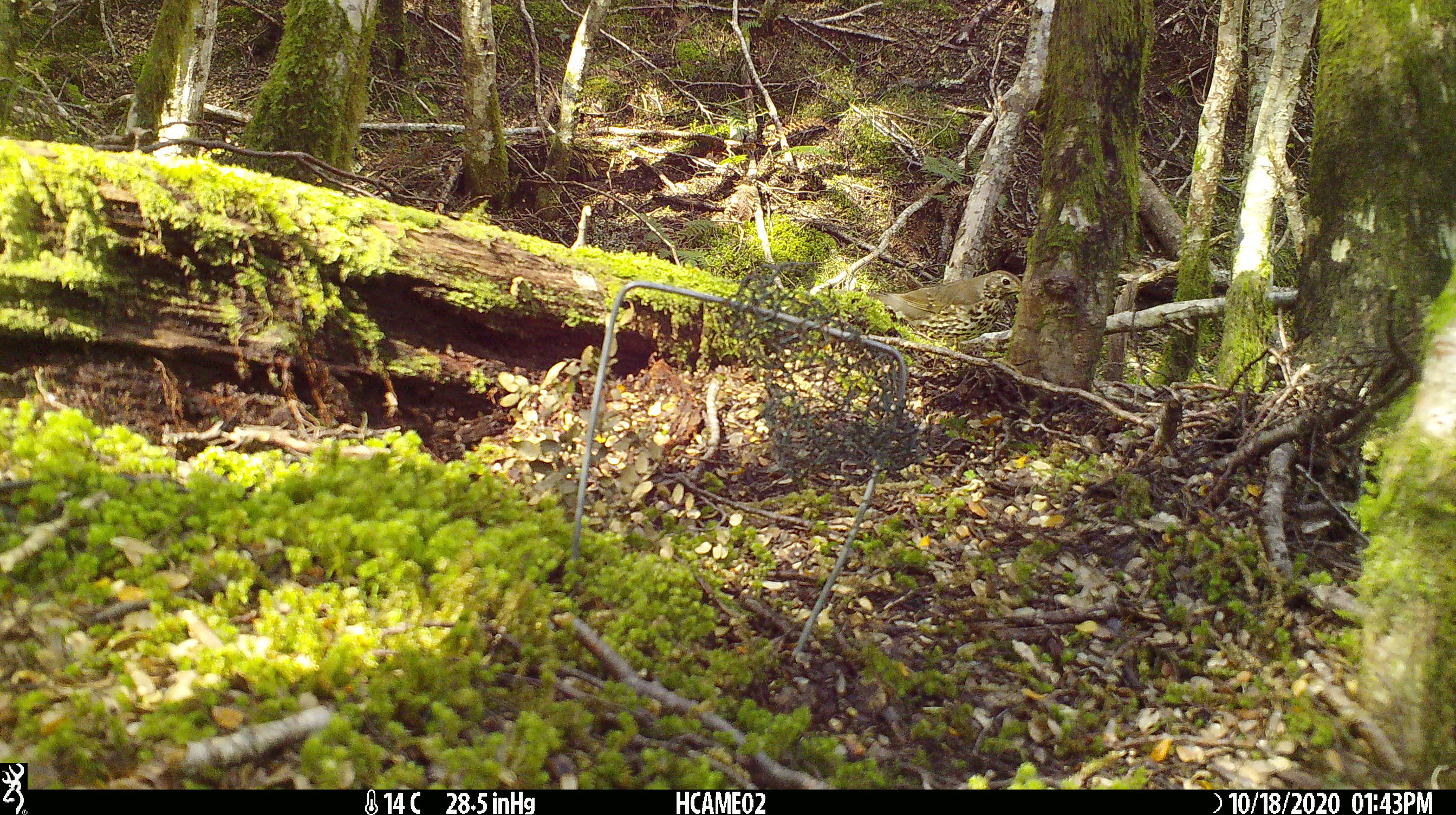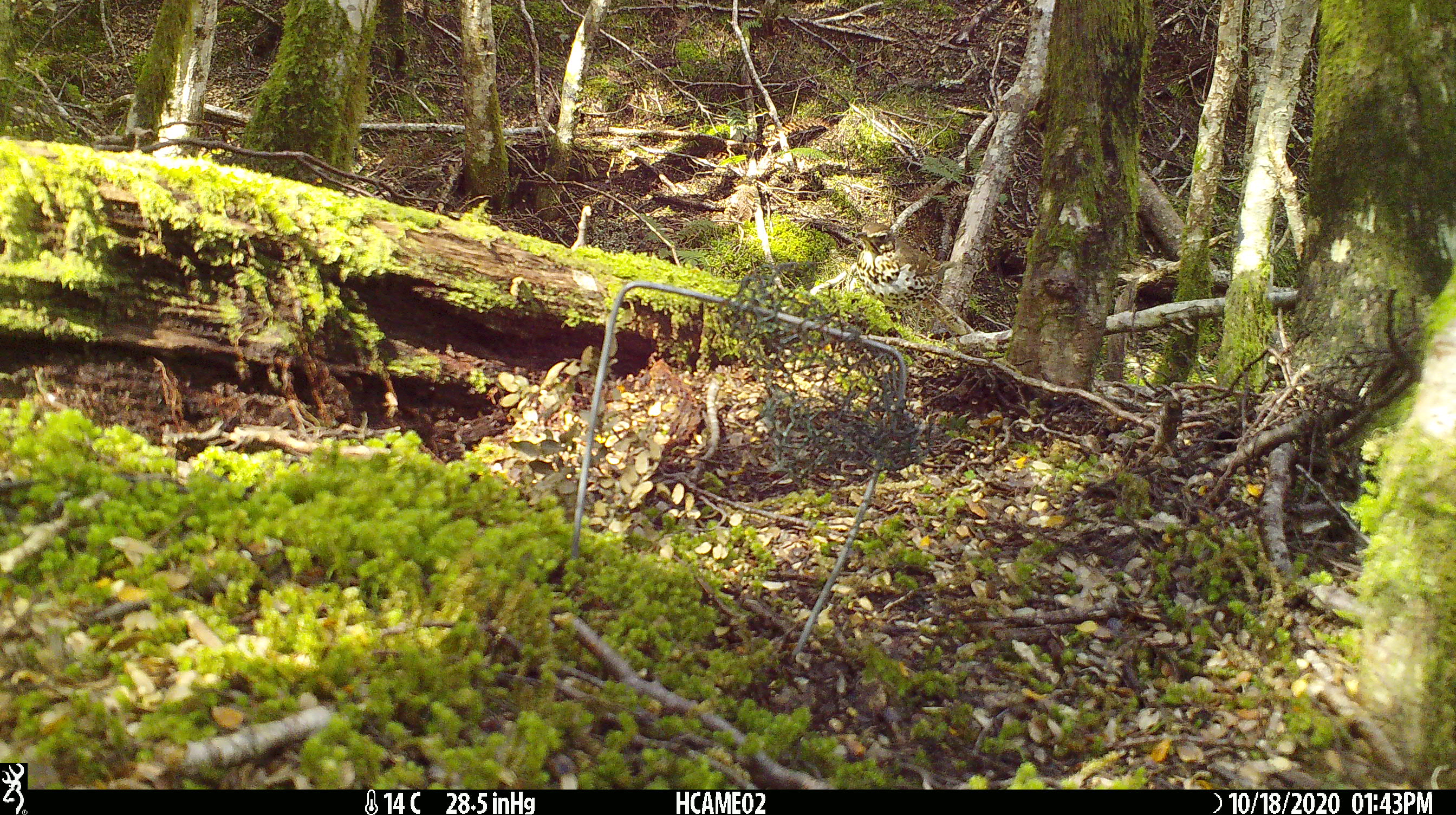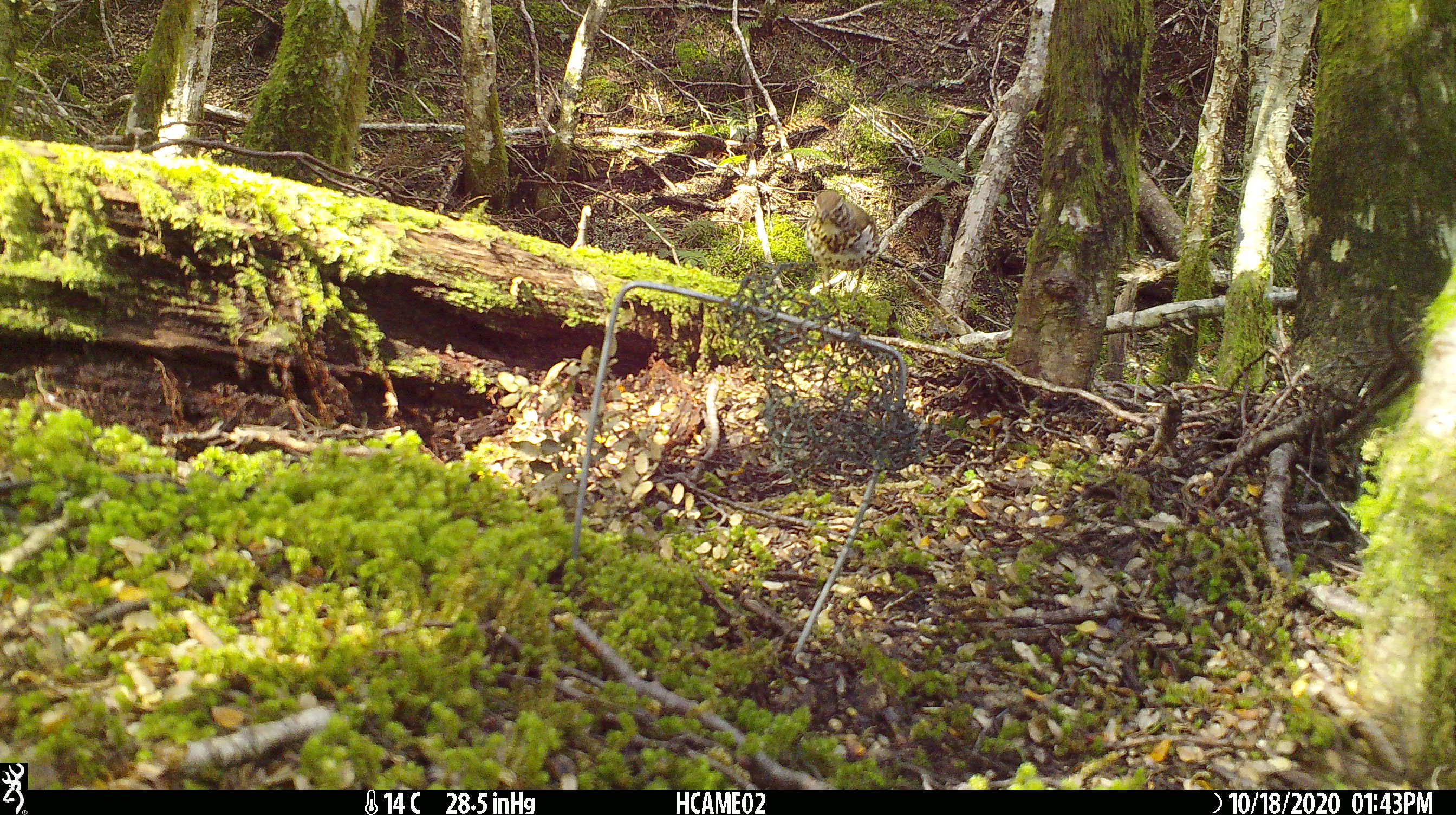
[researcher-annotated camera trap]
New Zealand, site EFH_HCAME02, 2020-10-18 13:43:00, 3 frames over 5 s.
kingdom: Animalia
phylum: Chordata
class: Aves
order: Passeriformes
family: Turdidae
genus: Turdus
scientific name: Turdus philomelos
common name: song thrush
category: thrush